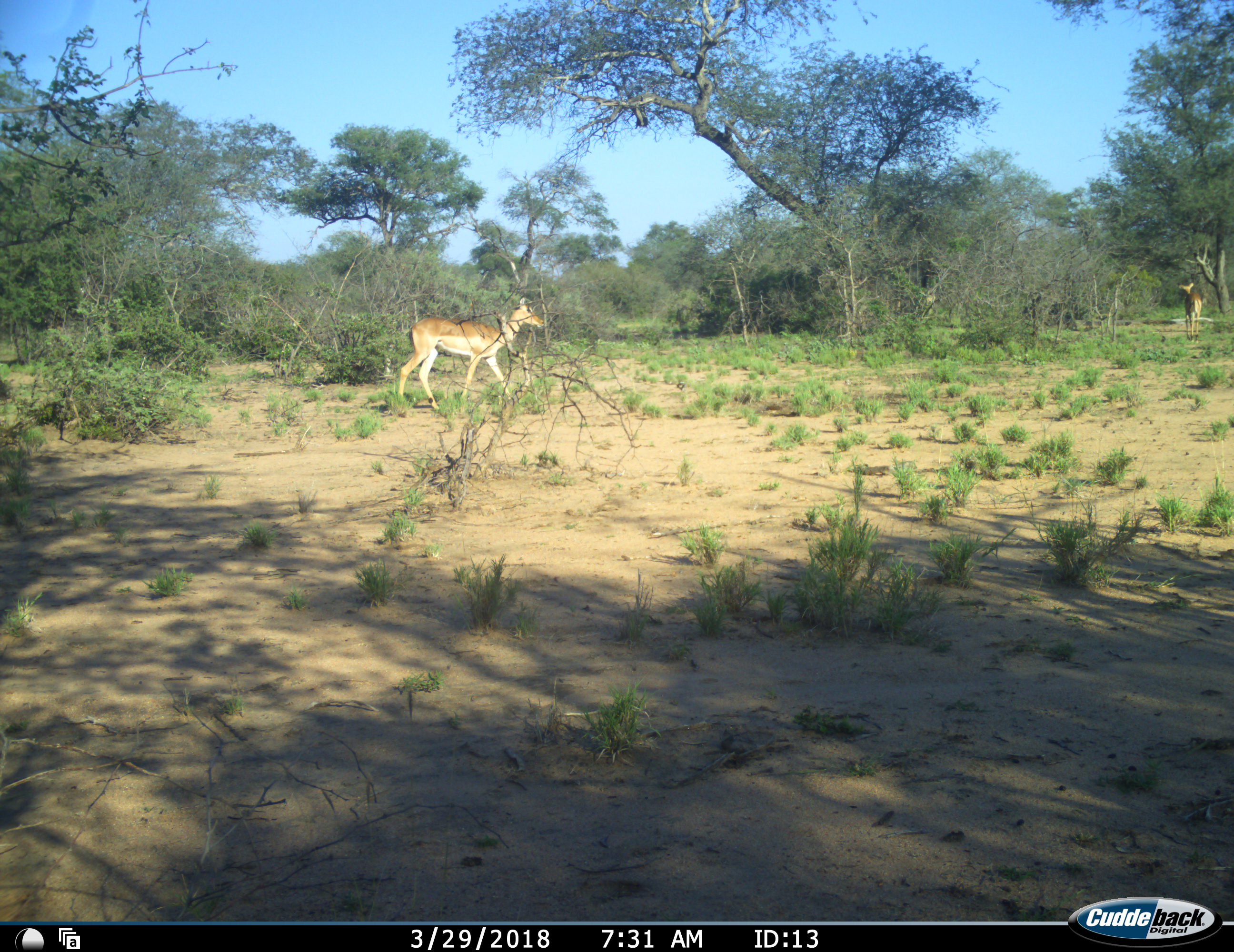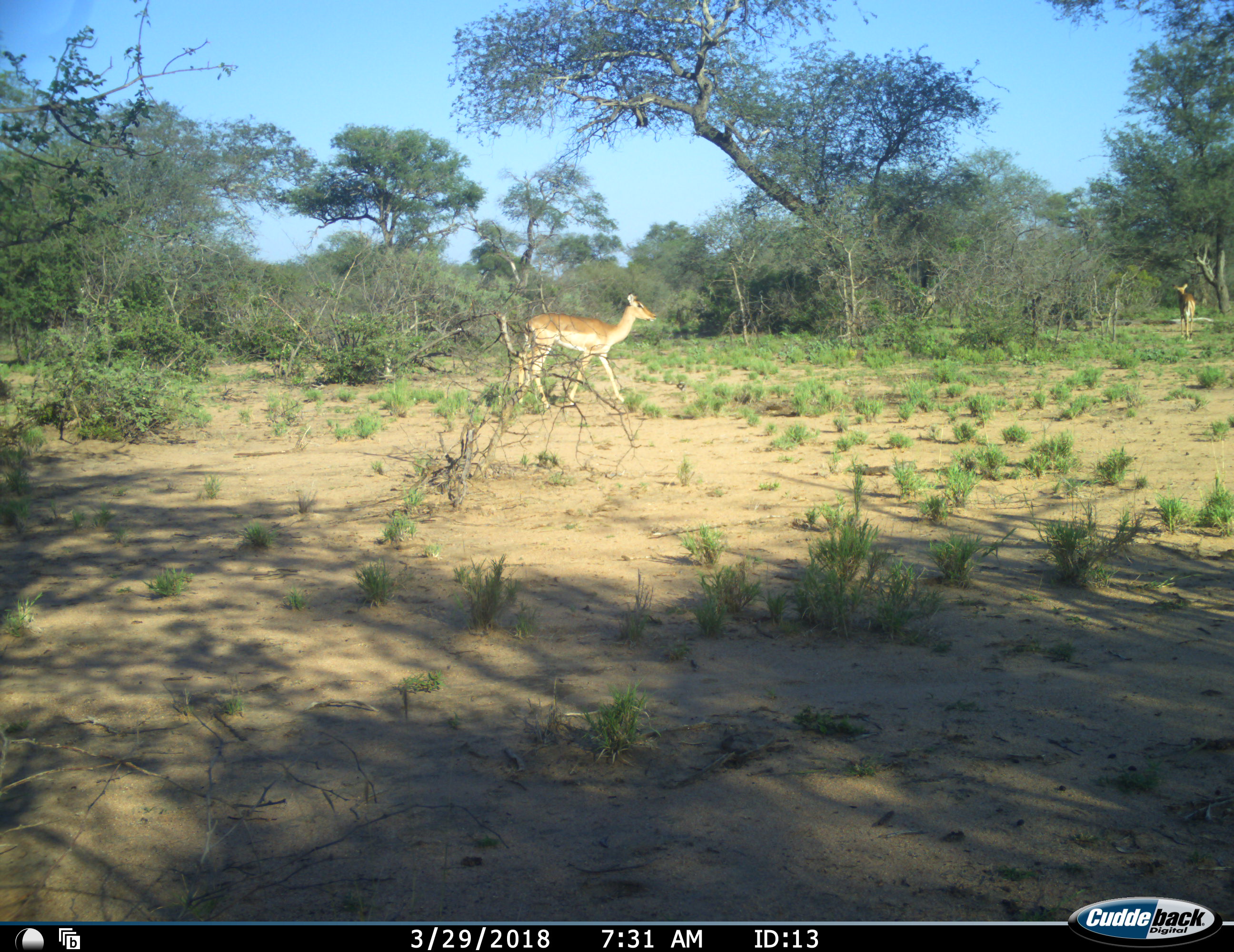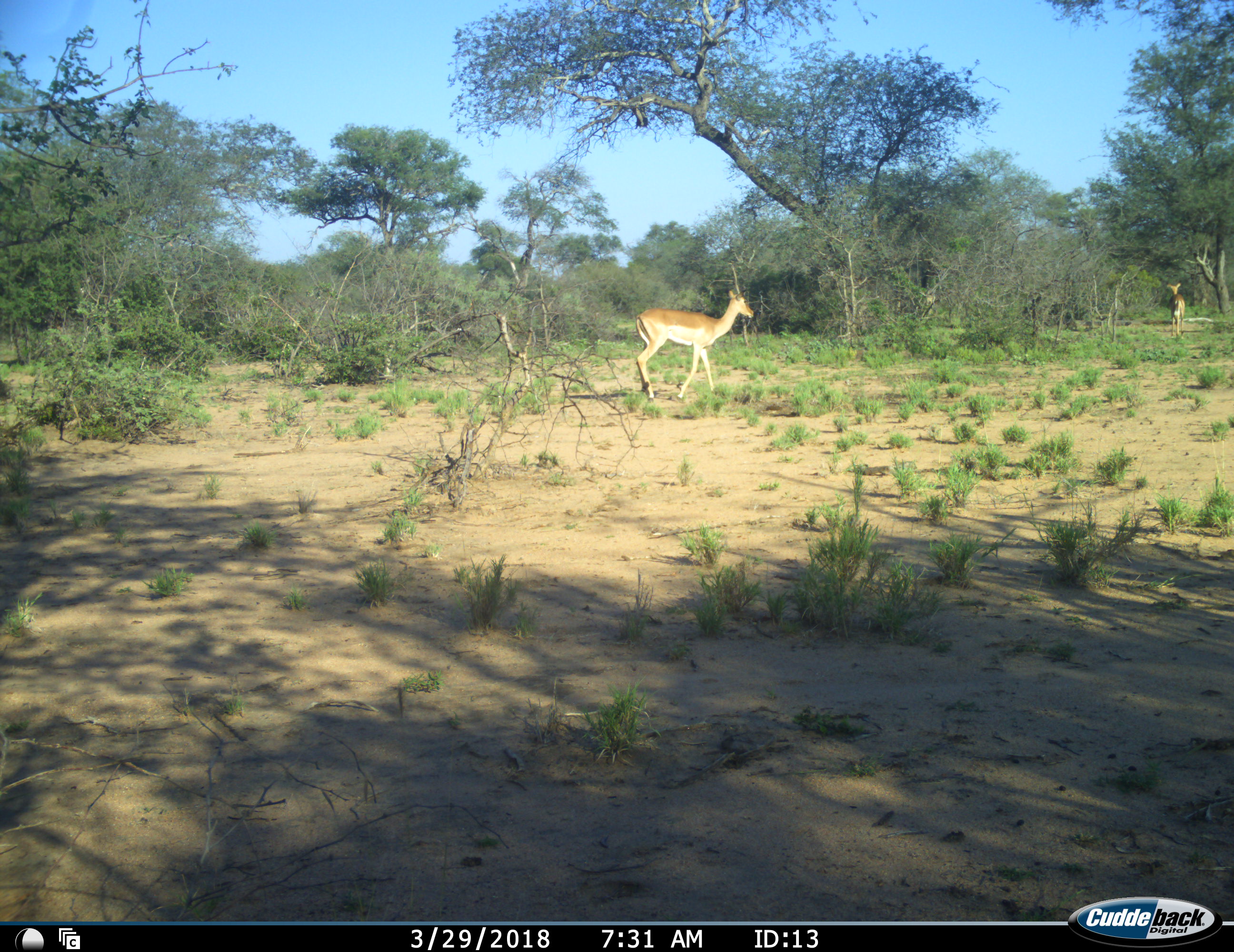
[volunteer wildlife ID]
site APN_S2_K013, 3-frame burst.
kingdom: Animalia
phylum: Chordata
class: Mammalia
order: Artiodactyla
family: Bovidae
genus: Aepyceros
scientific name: Aepyceros melampus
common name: impala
Impala (Aepyceros melampus), count 2. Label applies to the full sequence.